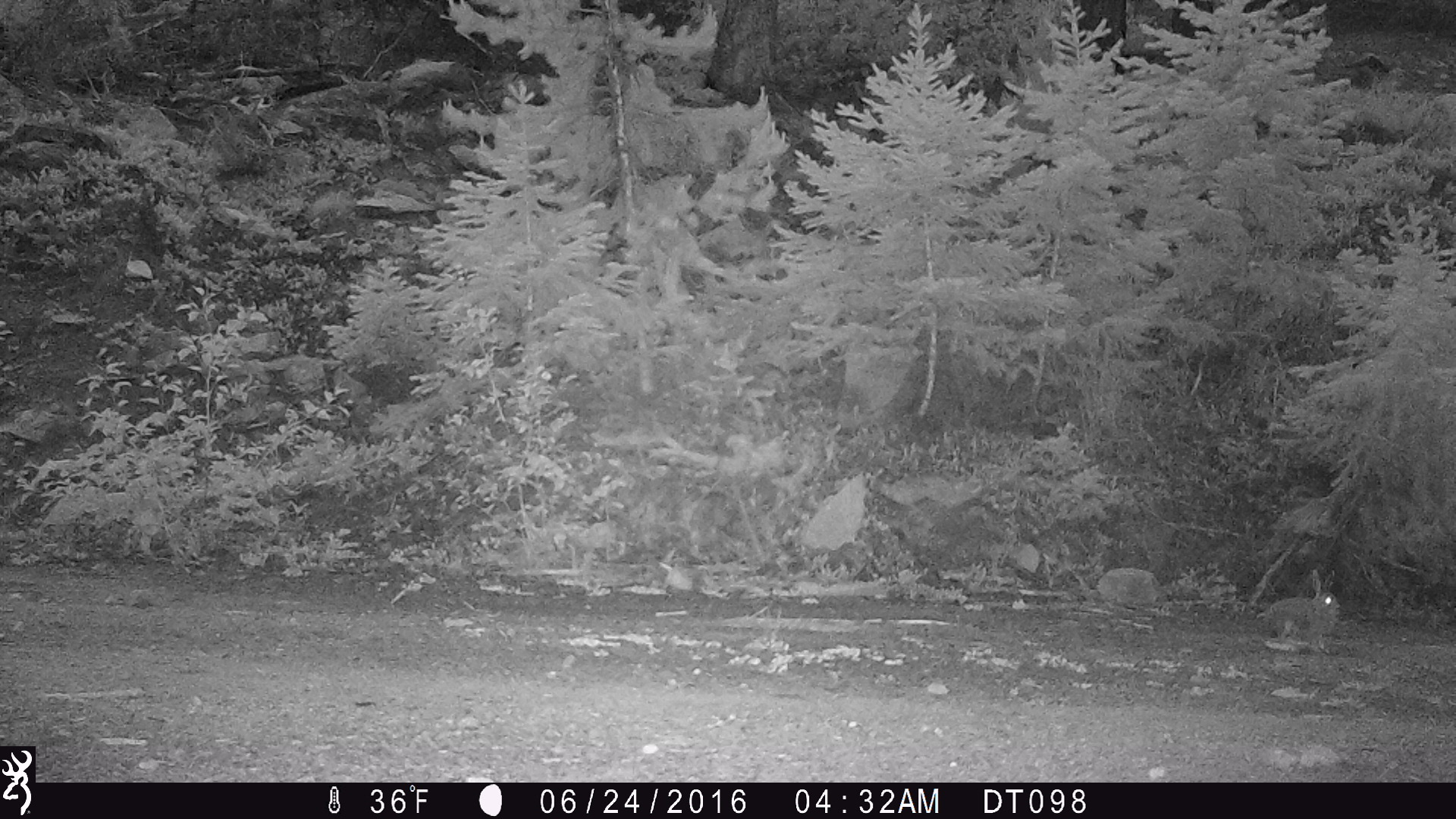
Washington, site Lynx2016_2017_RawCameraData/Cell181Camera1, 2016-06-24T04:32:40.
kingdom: Animalia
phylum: Chordata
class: Mammalia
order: Lagomorpha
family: Leporidae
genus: Lepus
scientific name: Lepus americanus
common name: snowshoe hare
Lepus americanus (snowshoe hare). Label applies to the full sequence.